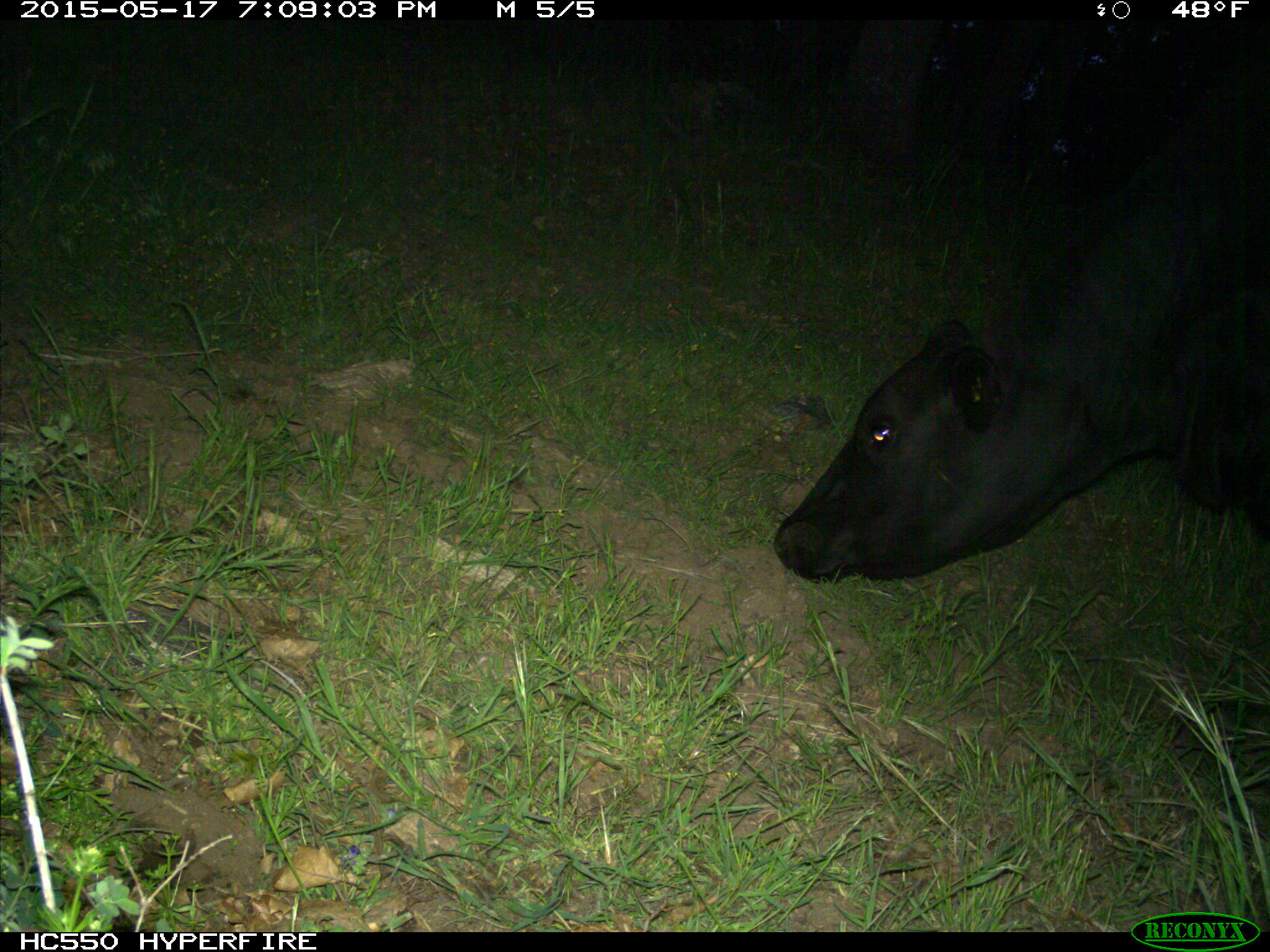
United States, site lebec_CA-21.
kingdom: Animalia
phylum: Chordata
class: Mammalia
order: Artiodactyla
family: Bovidae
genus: Bos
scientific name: Bos taurus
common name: domestic cow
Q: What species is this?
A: Bos taurus (domestic cow).